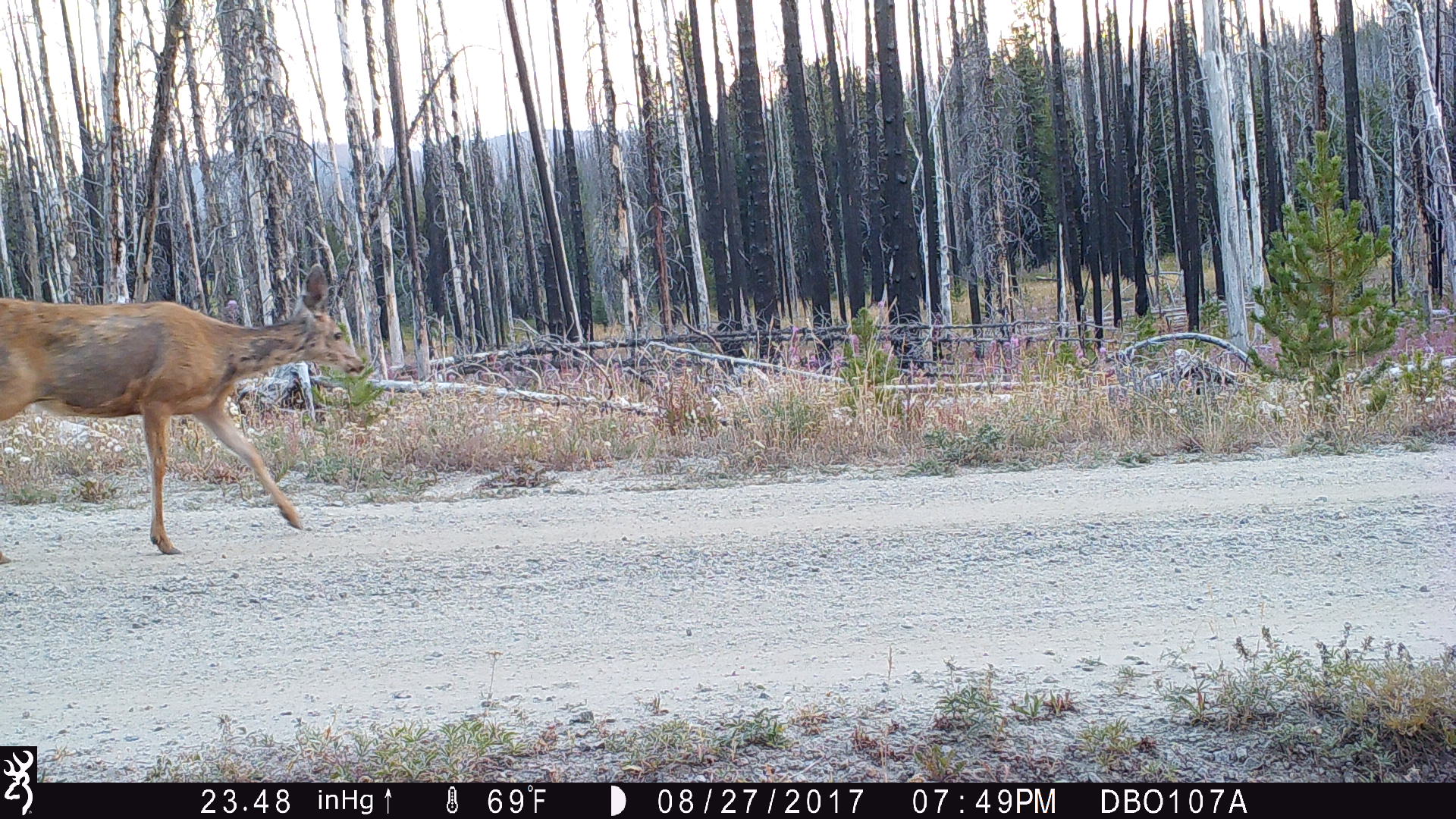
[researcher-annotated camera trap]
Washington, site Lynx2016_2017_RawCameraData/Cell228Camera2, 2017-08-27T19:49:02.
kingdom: Animalia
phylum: Chordata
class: Mammalia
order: Artiodactyla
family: Cervidae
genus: Odocoileus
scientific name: Odocoileus hemionus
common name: mule deer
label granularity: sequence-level